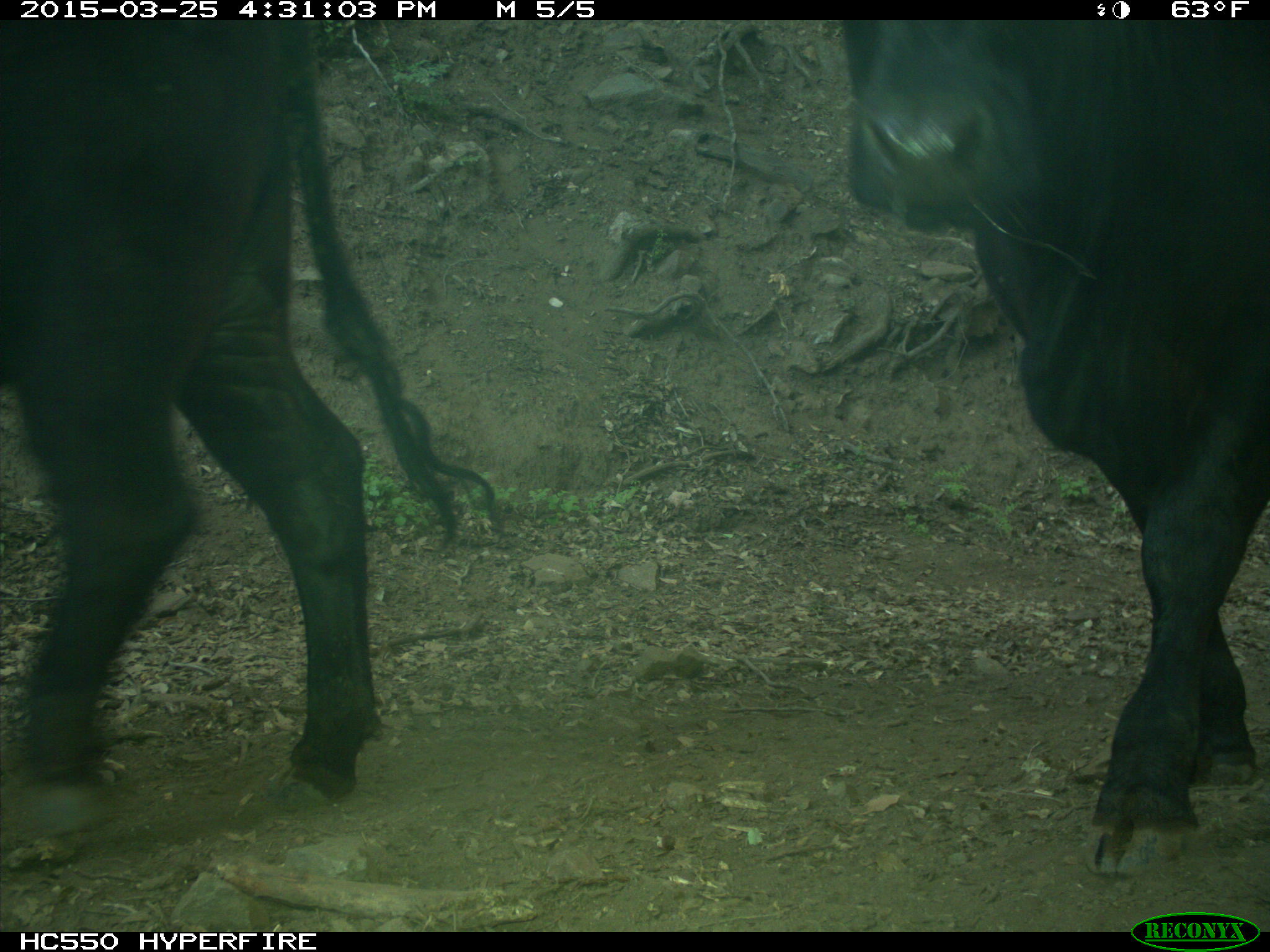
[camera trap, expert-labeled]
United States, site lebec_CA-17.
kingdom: Animalia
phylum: Chordata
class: Mammalia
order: Artiodactyla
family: Bovidae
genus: Bos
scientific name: Bos taurus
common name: domestic cow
Bos taurus (domestic cow).